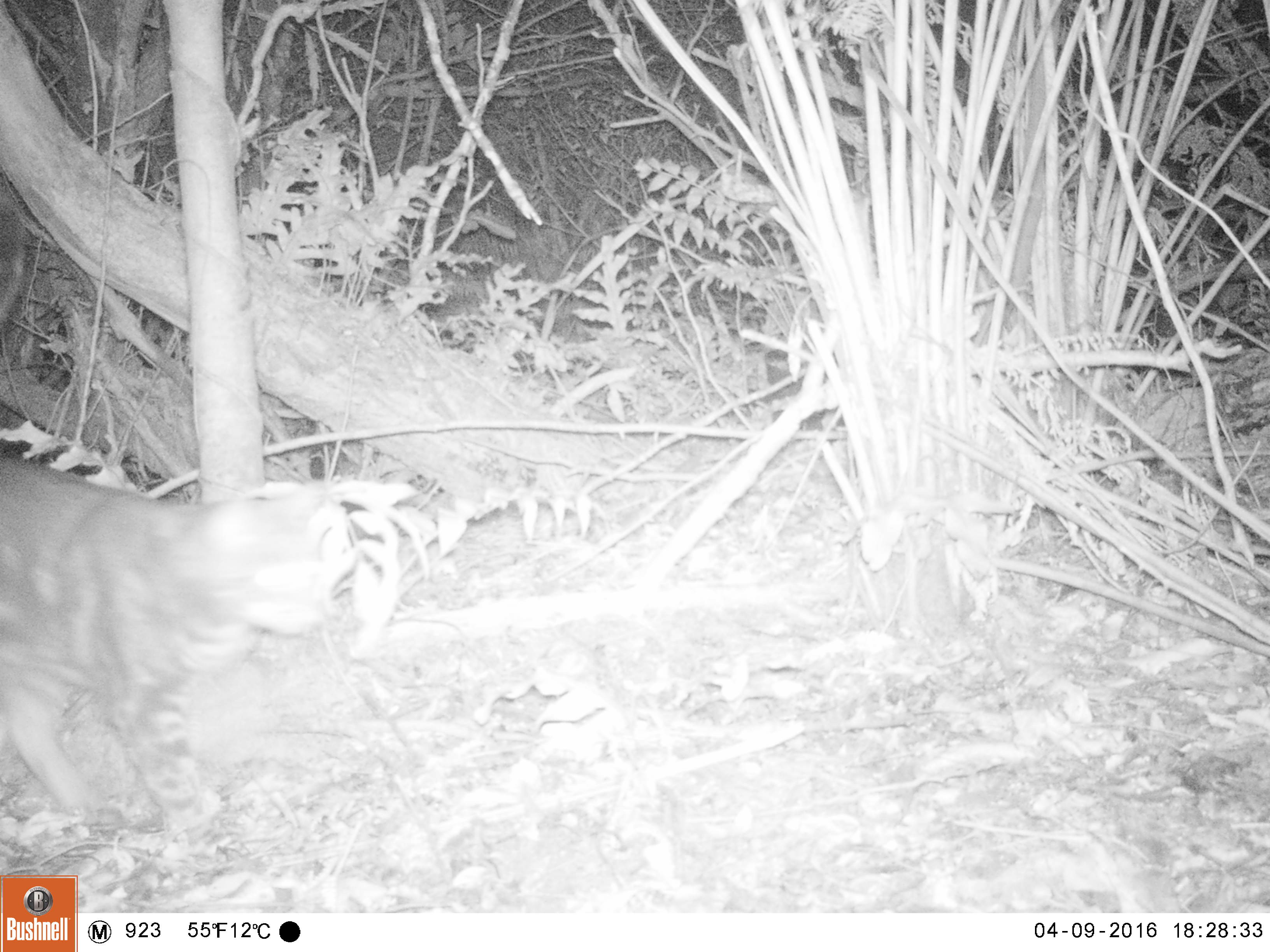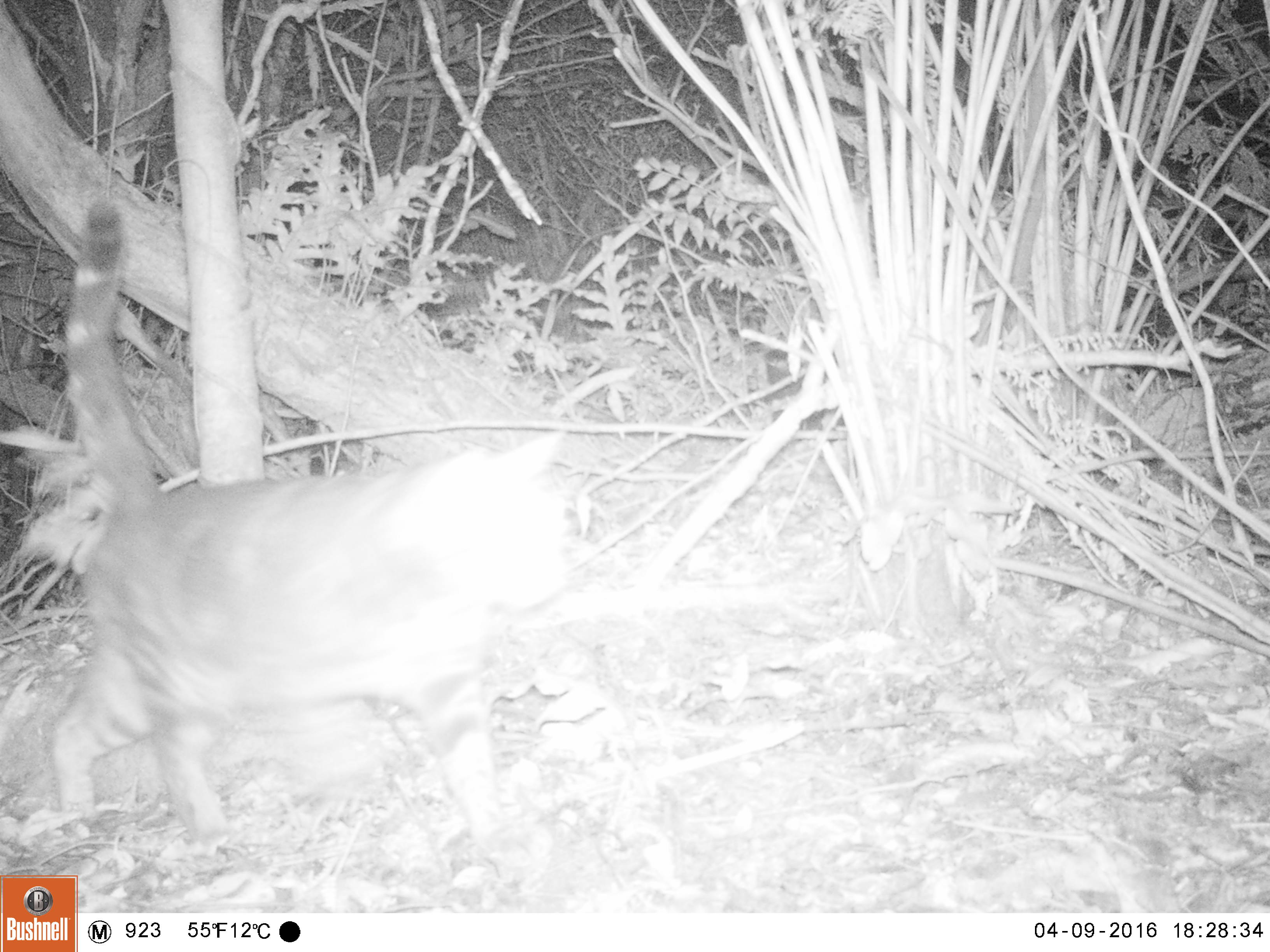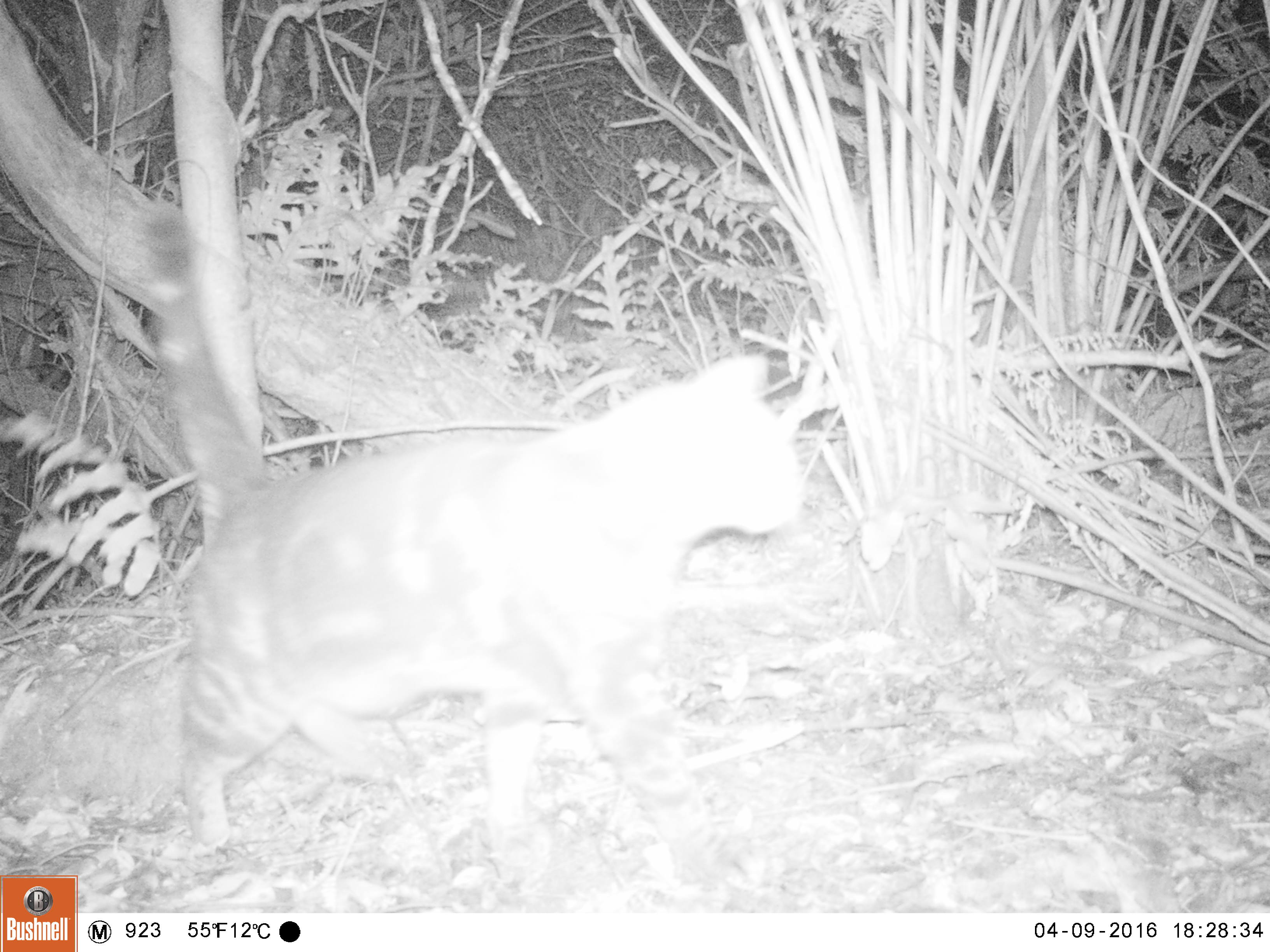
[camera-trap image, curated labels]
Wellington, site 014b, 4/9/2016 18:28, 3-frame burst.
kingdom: Animalia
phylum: Chordata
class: Mammalia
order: Carnivora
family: Felidae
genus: Felis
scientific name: Felis catus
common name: cat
Cat (Felis catus).